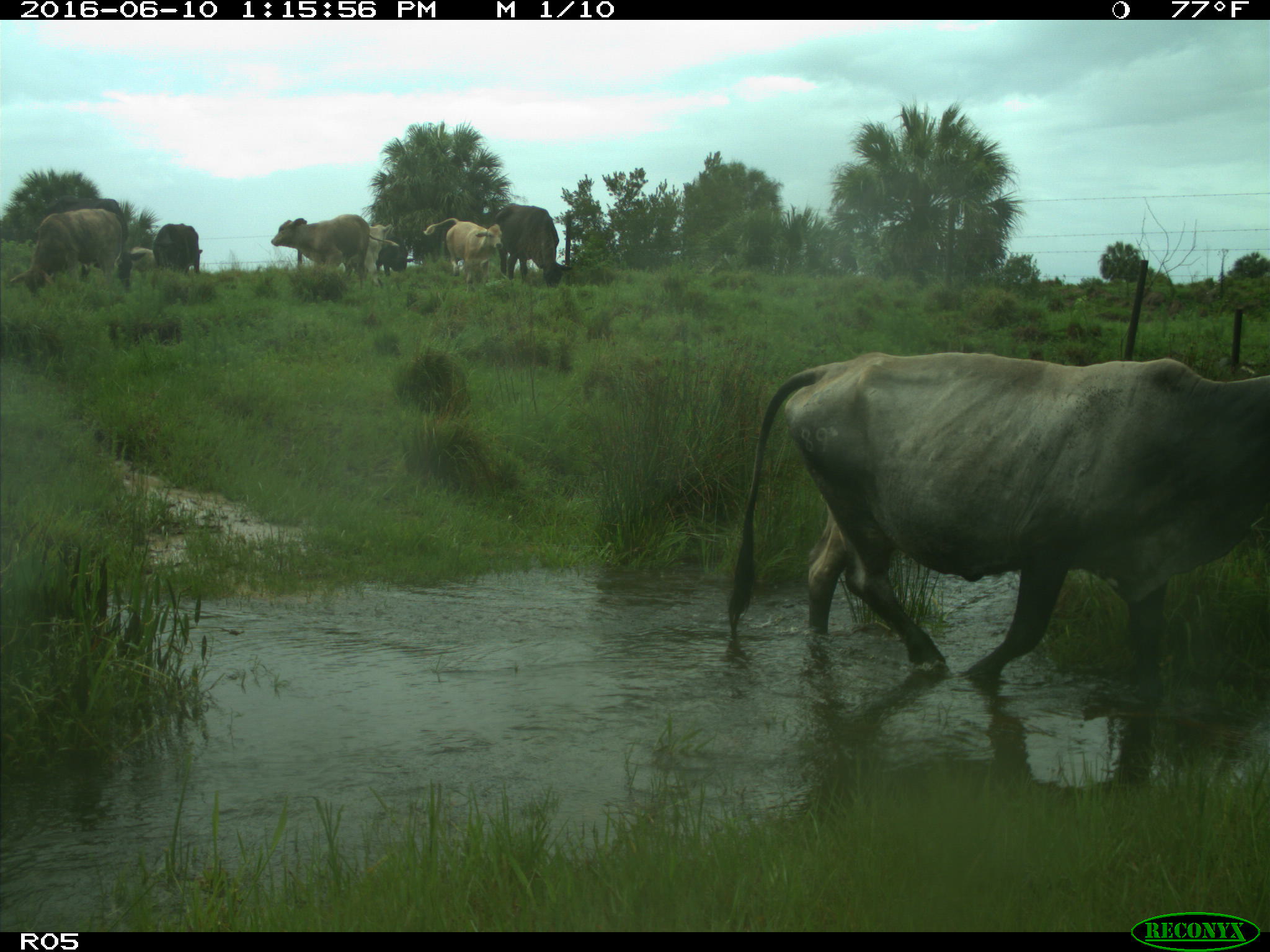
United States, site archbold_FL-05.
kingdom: Animalia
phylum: Chordata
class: Mammalia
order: Artiodactyla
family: Bovidae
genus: Bos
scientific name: Bos taurus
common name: domestic cow